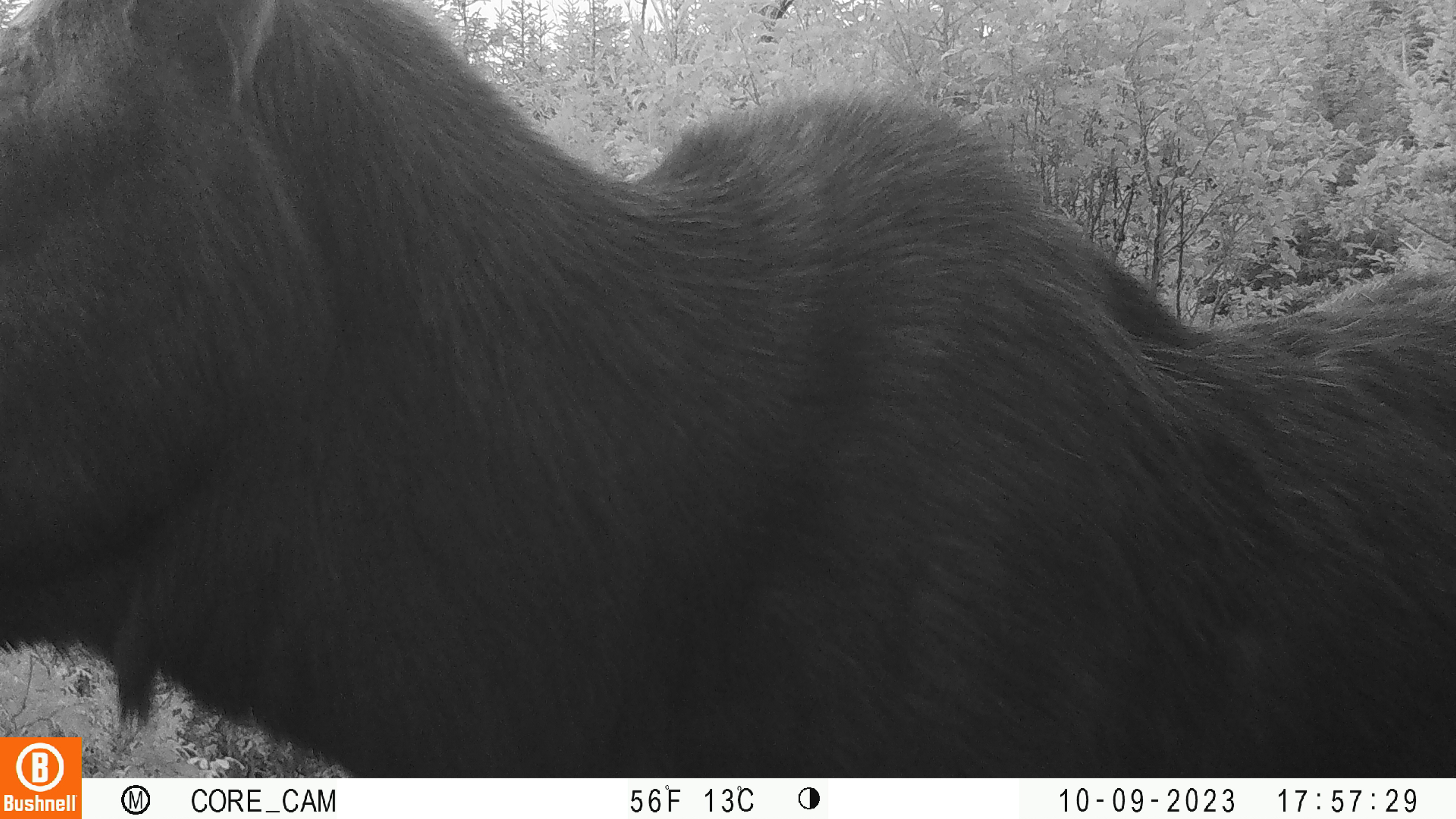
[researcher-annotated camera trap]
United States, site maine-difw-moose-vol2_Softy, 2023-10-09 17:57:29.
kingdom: Animalia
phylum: Chordata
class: Mammalia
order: Artiodactyla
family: Cervidae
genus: Alces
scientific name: Alces alces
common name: moose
Moose (Alces alces).